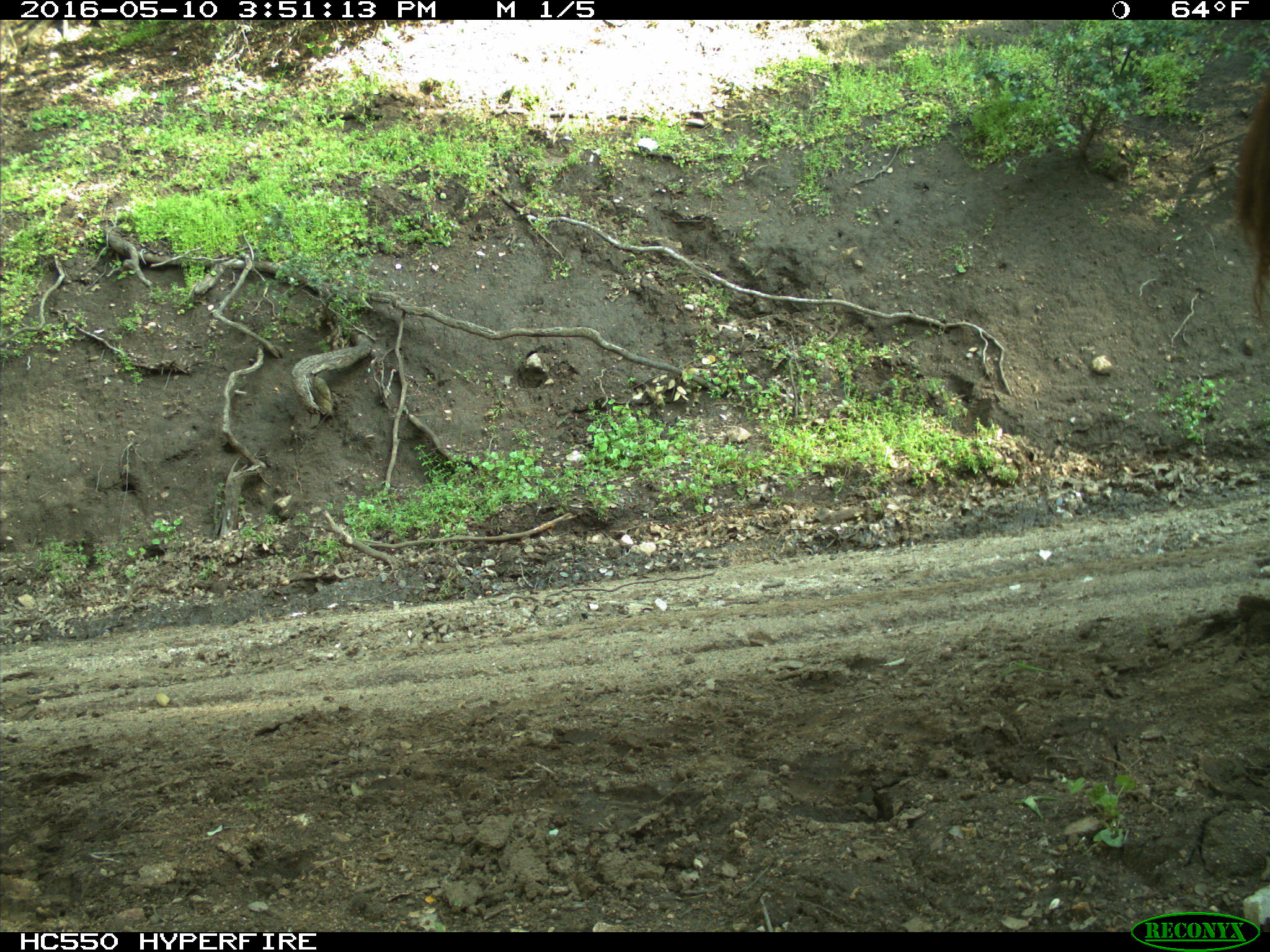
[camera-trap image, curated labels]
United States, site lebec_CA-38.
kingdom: Animalia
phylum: Chordata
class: Mammalia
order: Artiodactyla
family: Bovidae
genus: Bos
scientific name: Bos taurus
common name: domestic cow